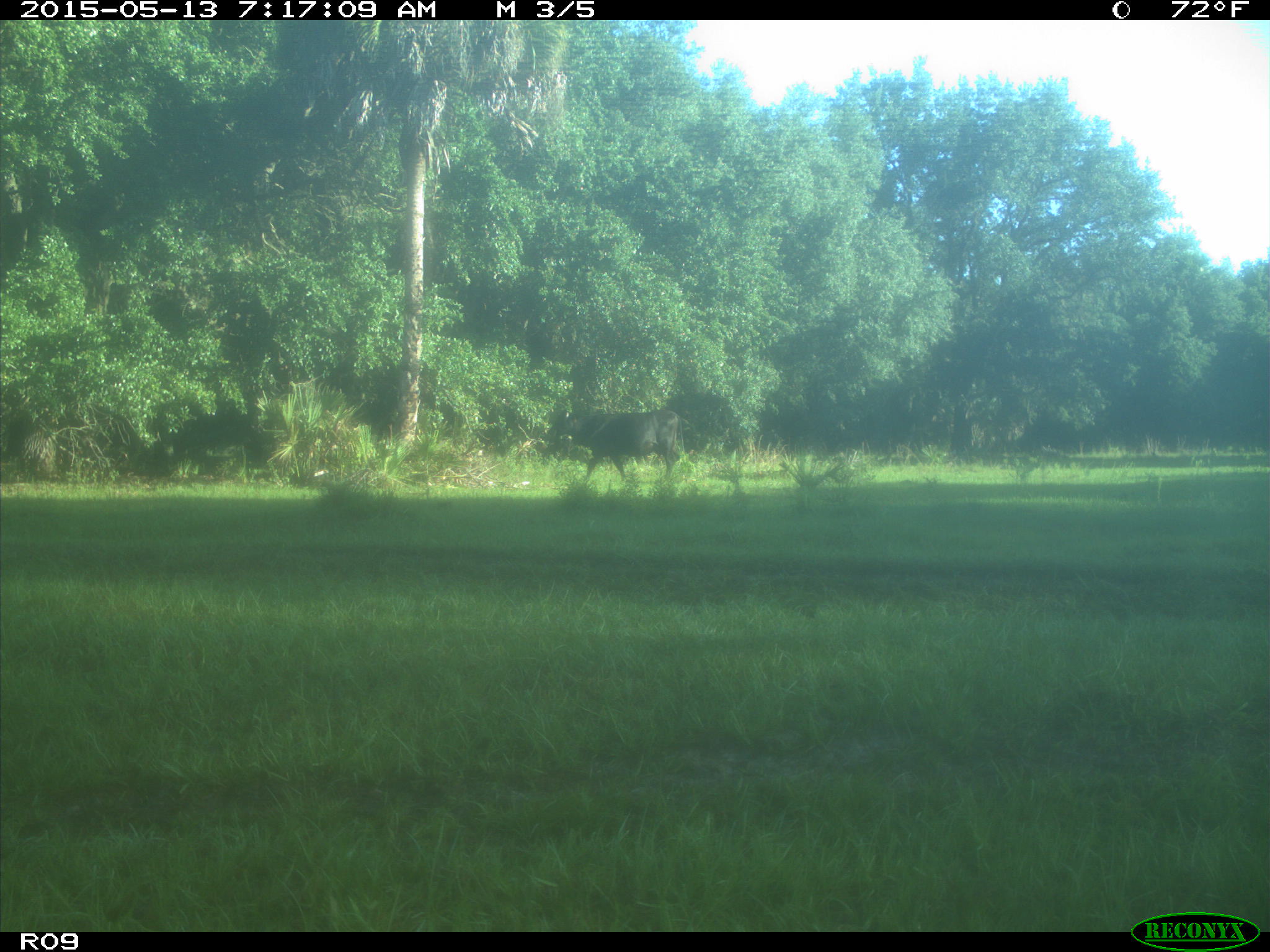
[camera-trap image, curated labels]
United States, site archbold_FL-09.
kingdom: Animalia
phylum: Chordata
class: Mammalia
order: Artiodactyla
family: Bovidae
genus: Bos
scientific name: Bos taurus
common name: domestic cow